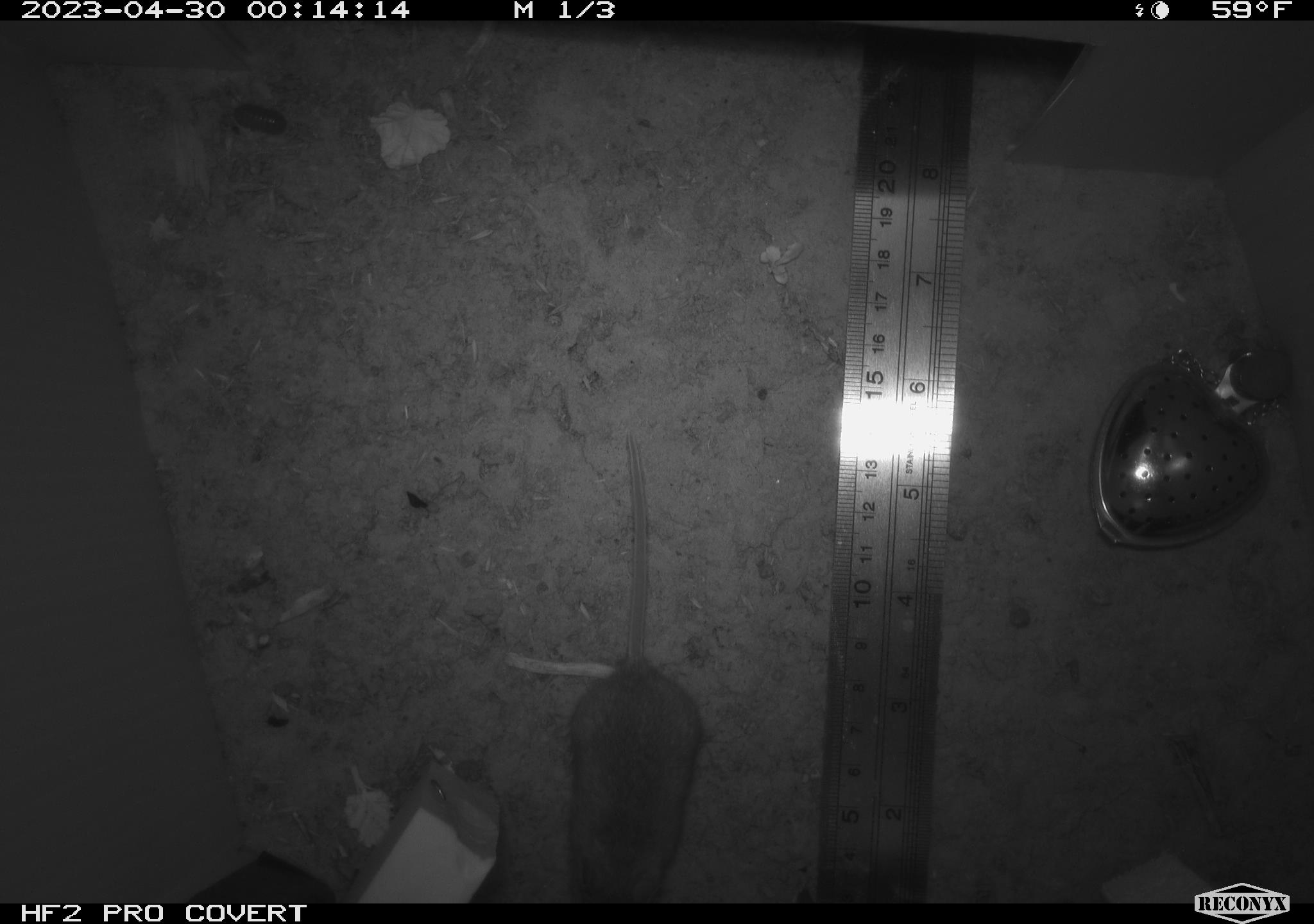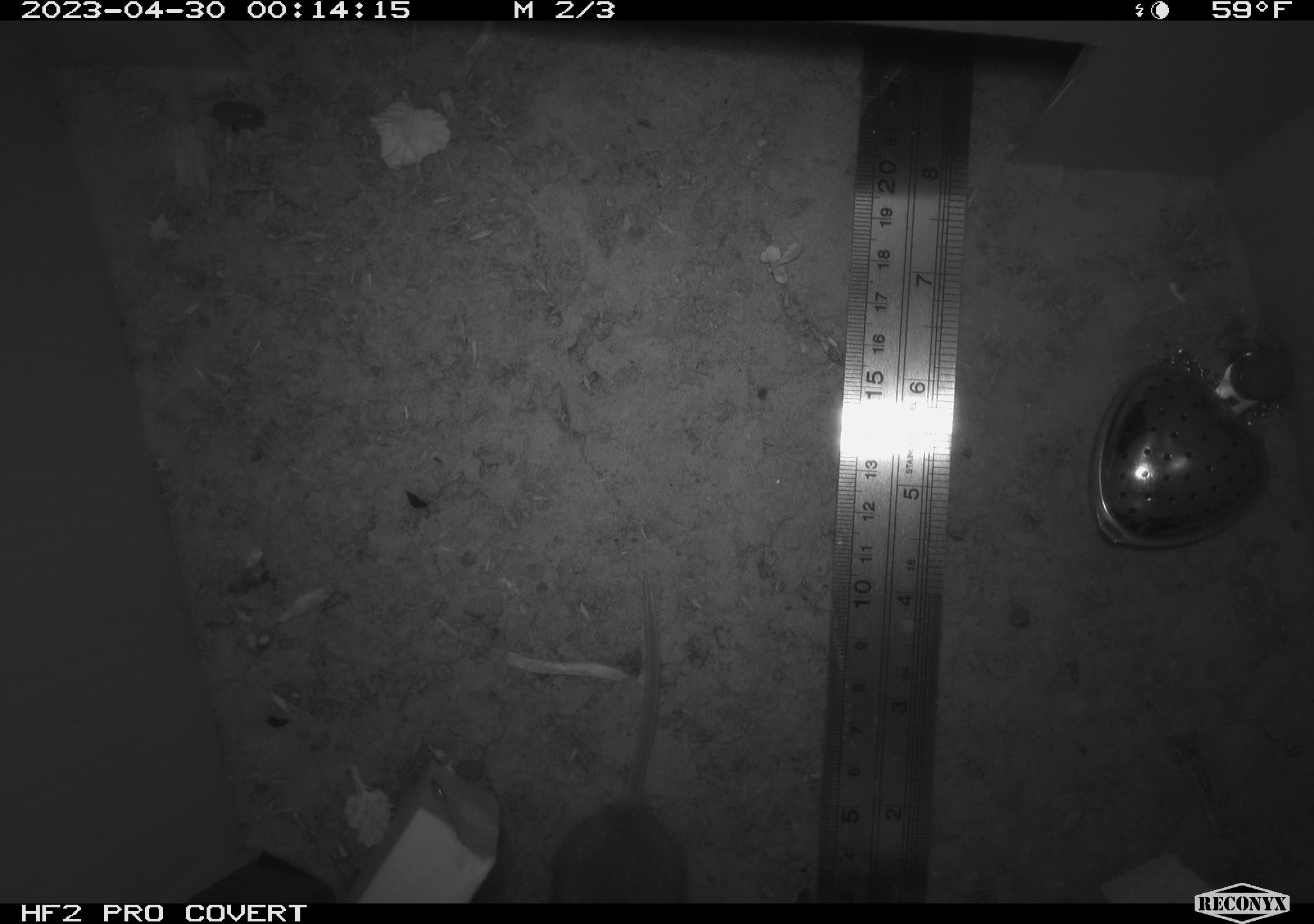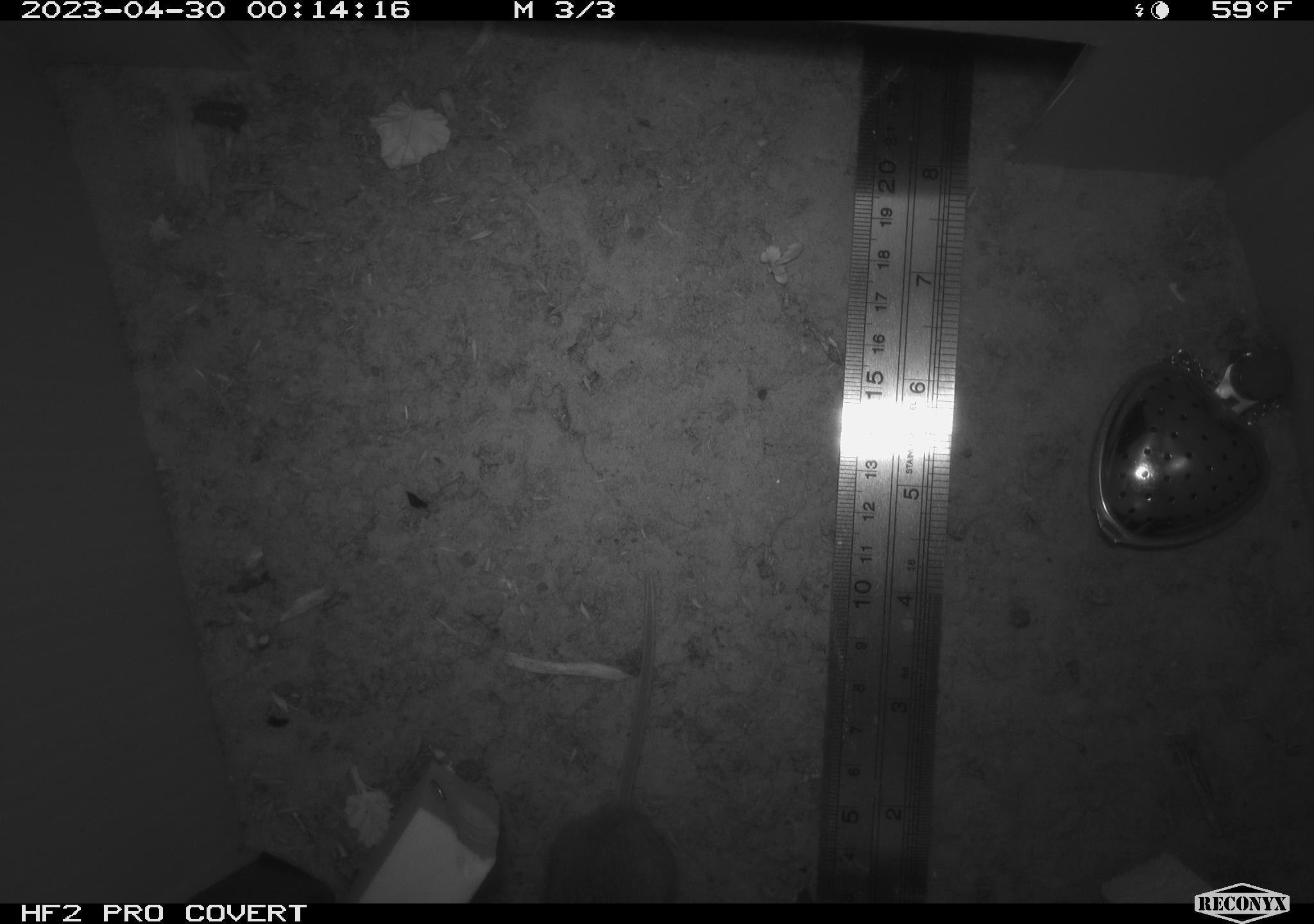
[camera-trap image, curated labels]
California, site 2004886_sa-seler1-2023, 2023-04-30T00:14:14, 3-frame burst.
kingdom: Animalia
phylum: Chordata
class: Mammalia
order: Rodentia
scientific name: Rodentia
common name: mouse species